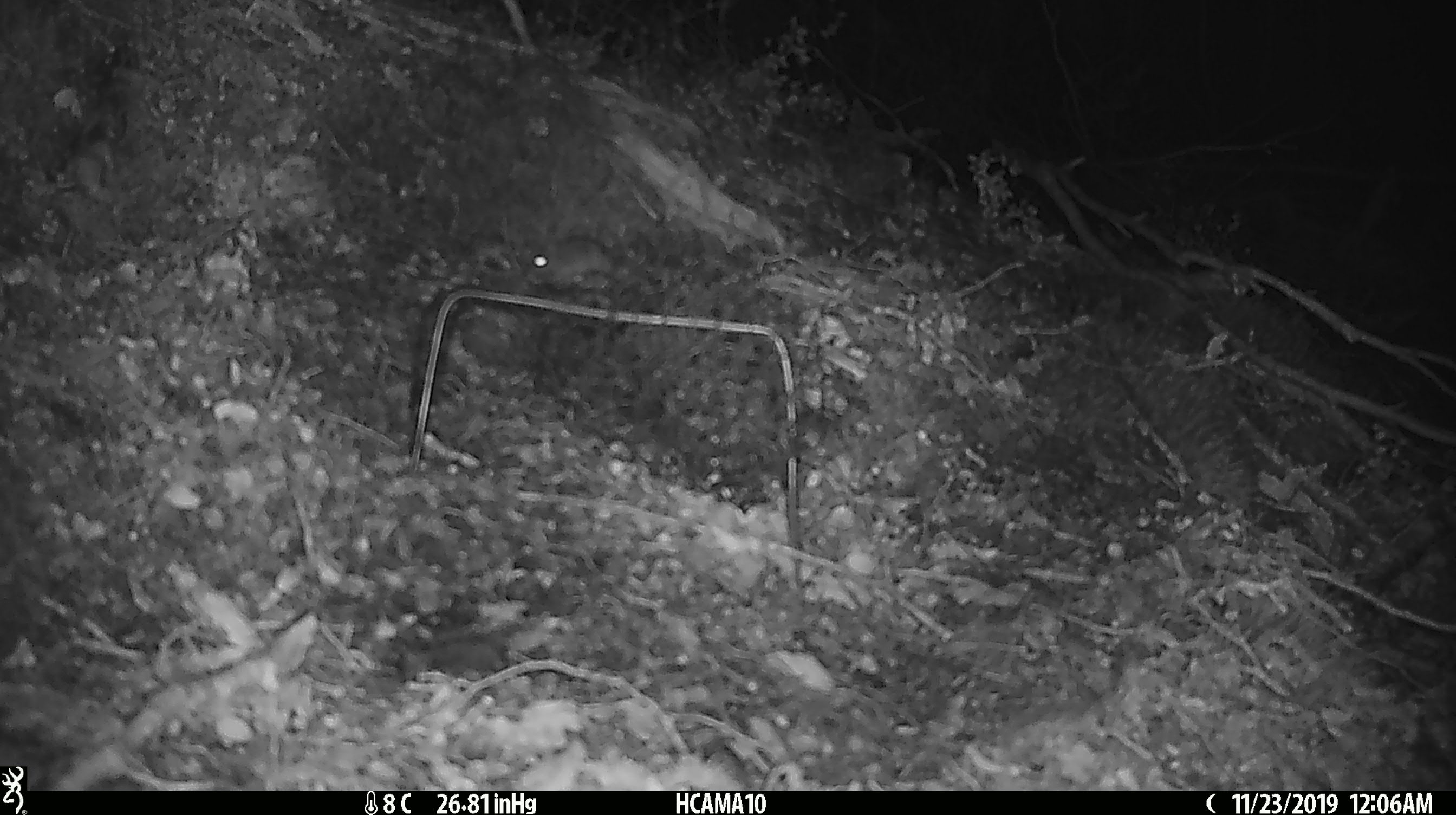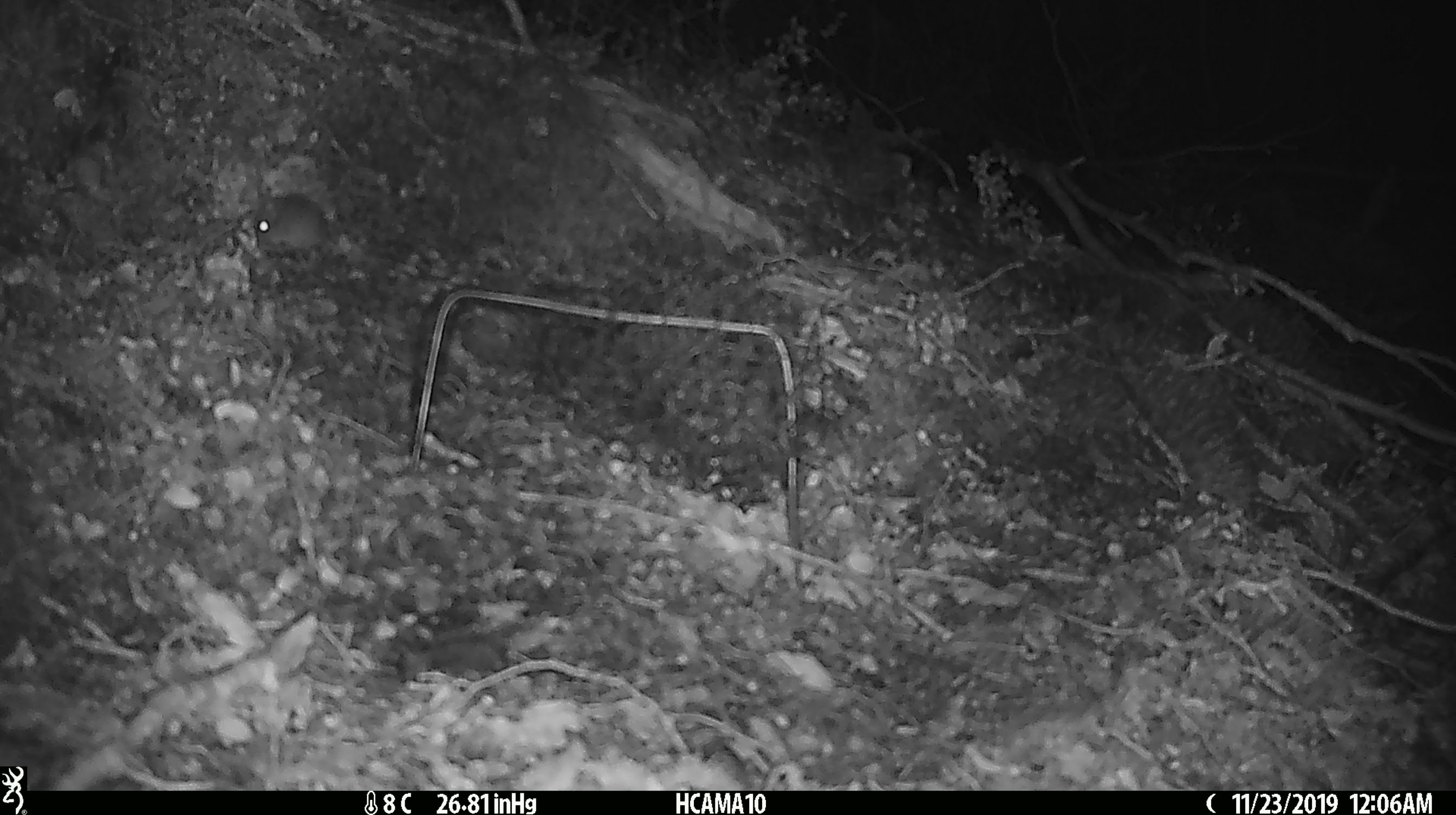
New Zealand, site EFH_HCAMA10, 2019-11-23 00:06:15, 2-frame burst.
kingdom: Animalia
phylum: Chordata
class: Mammalia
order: Rodentia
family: Muridae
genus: Mus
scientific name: Mus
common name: mouse